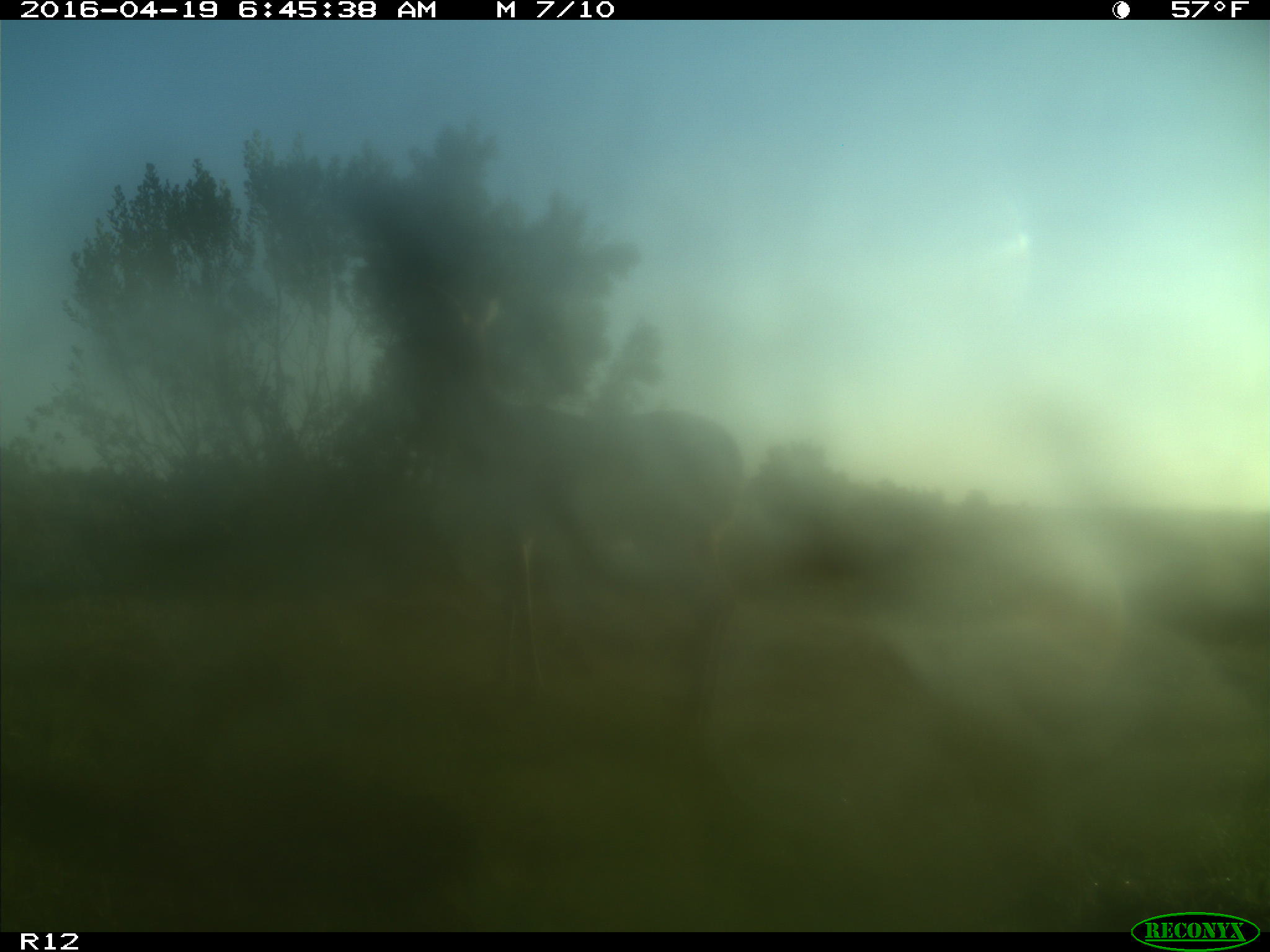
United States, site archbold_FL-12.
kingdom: Animalia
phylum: Chordata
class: Mammalia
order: Artiodactyla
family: Cervidae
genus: Odocoileus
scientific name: Odocoileus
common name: deer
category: unidentified deer